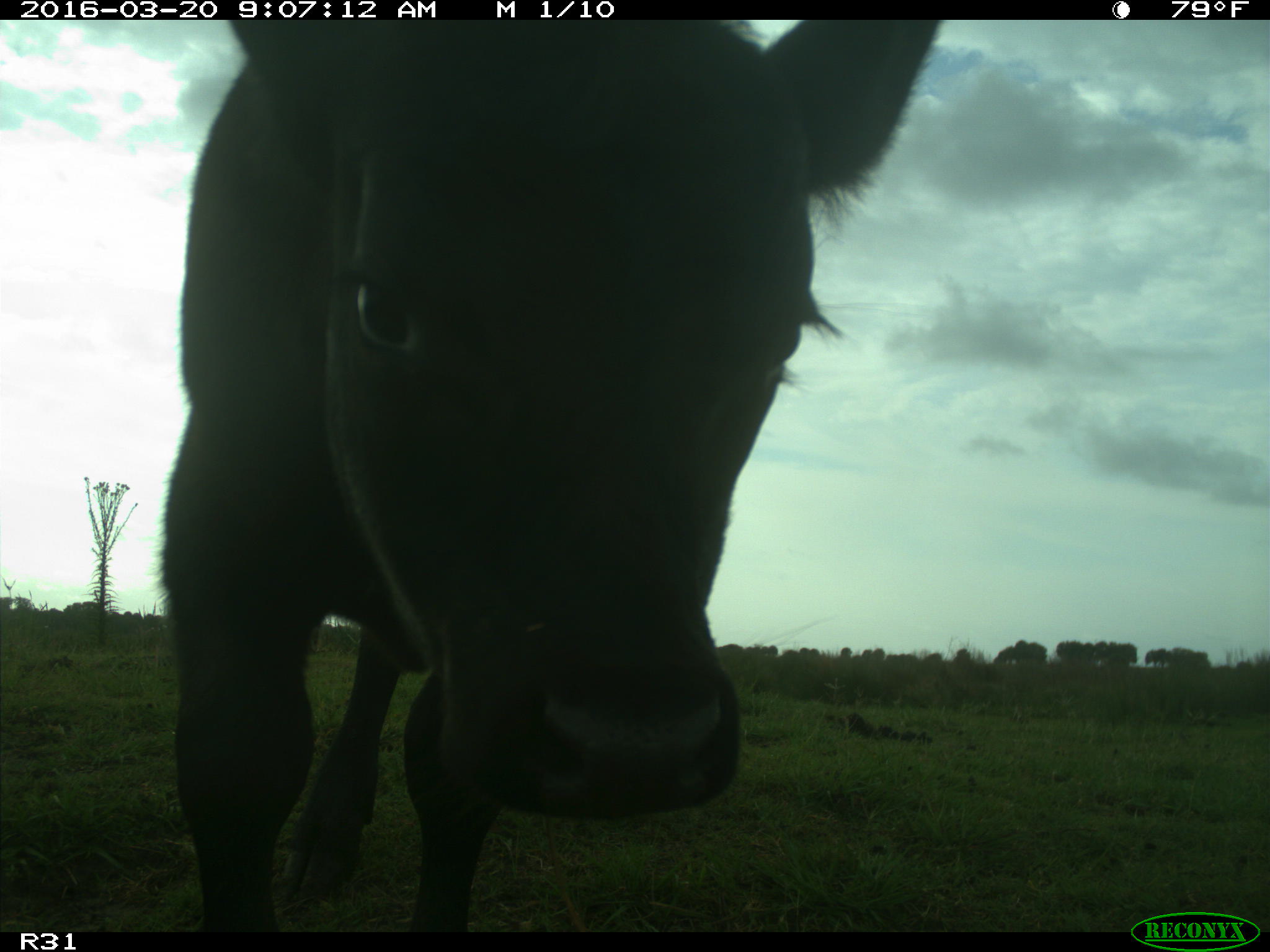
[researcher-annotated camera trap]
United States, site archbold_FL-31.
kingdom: Animalia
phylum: Chordata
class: Mammalia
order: Artiodactyla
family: Bovidae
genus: Bos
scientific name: Bos taurus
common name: domestic cow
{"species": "Bos taurus (domestic cow)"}